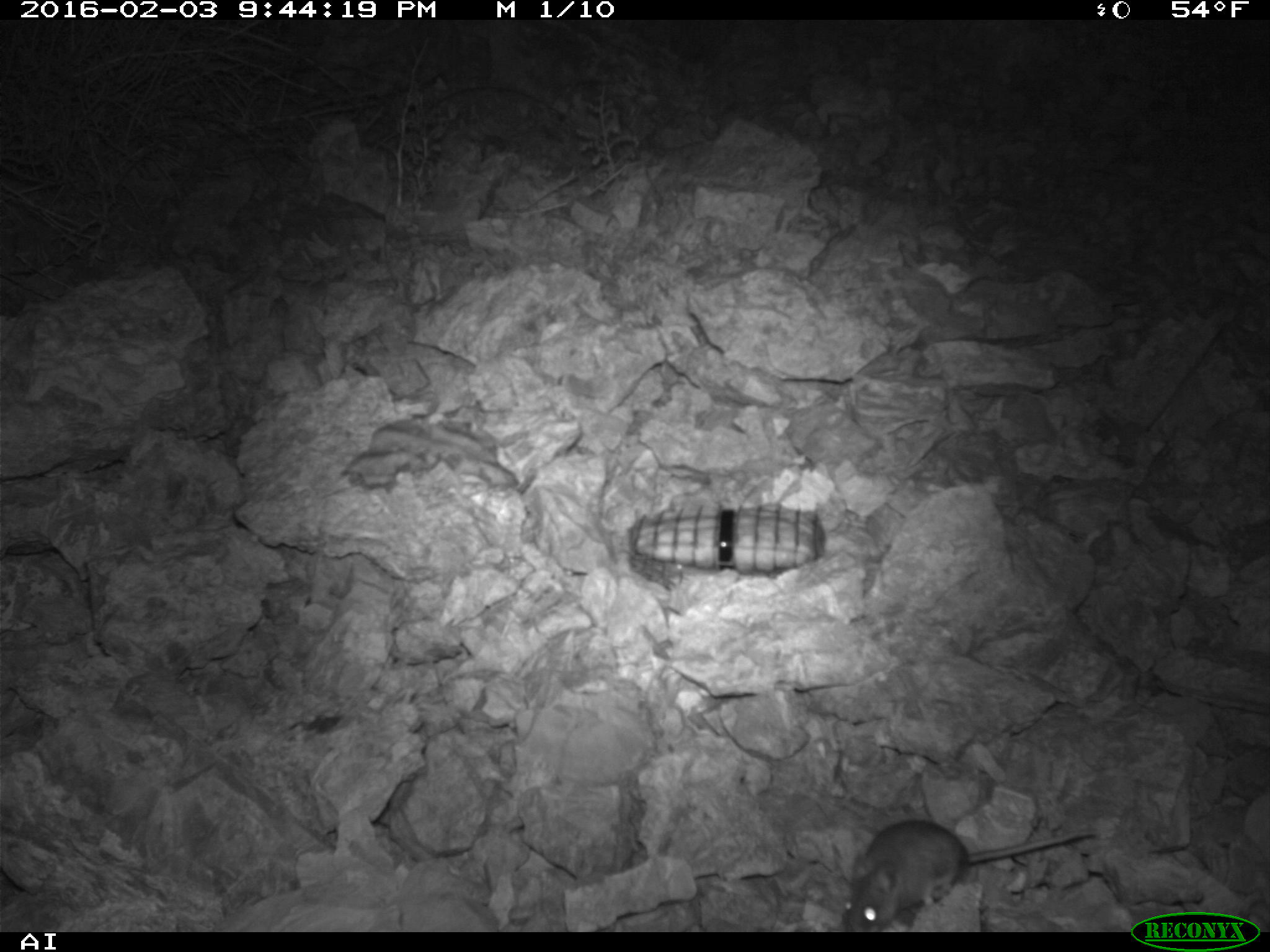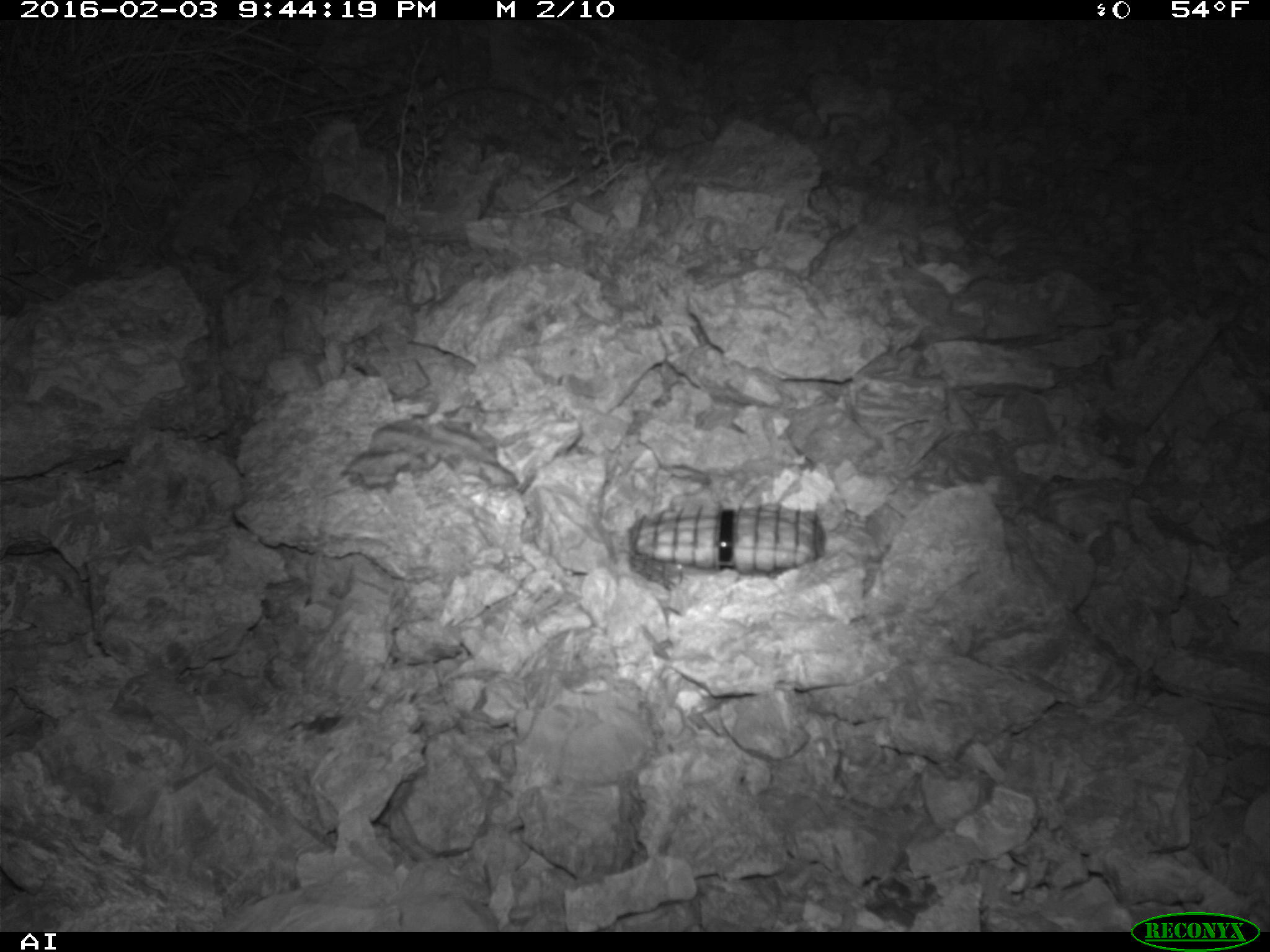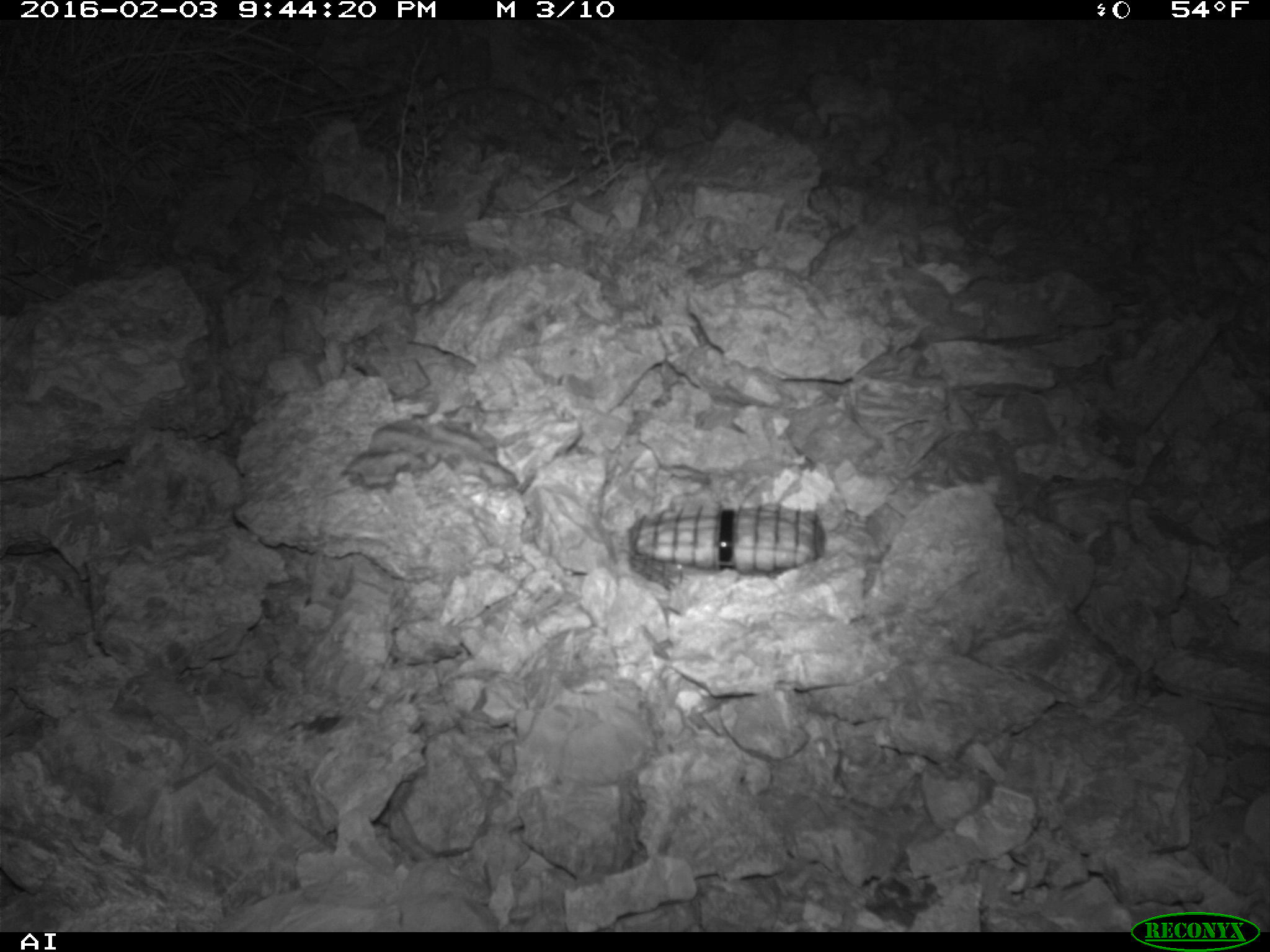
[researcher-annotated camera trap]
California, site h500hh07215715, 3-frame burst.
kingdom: Animalia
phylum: Chordata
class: Mammalia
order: Rodentia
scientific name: Rodentia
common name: rodent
Rodent (Rodentia).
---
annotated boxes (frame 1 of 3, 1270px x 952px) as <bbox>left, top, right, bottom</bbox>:
rodent: <bbox>840, 821, 1098, 930</bbox>